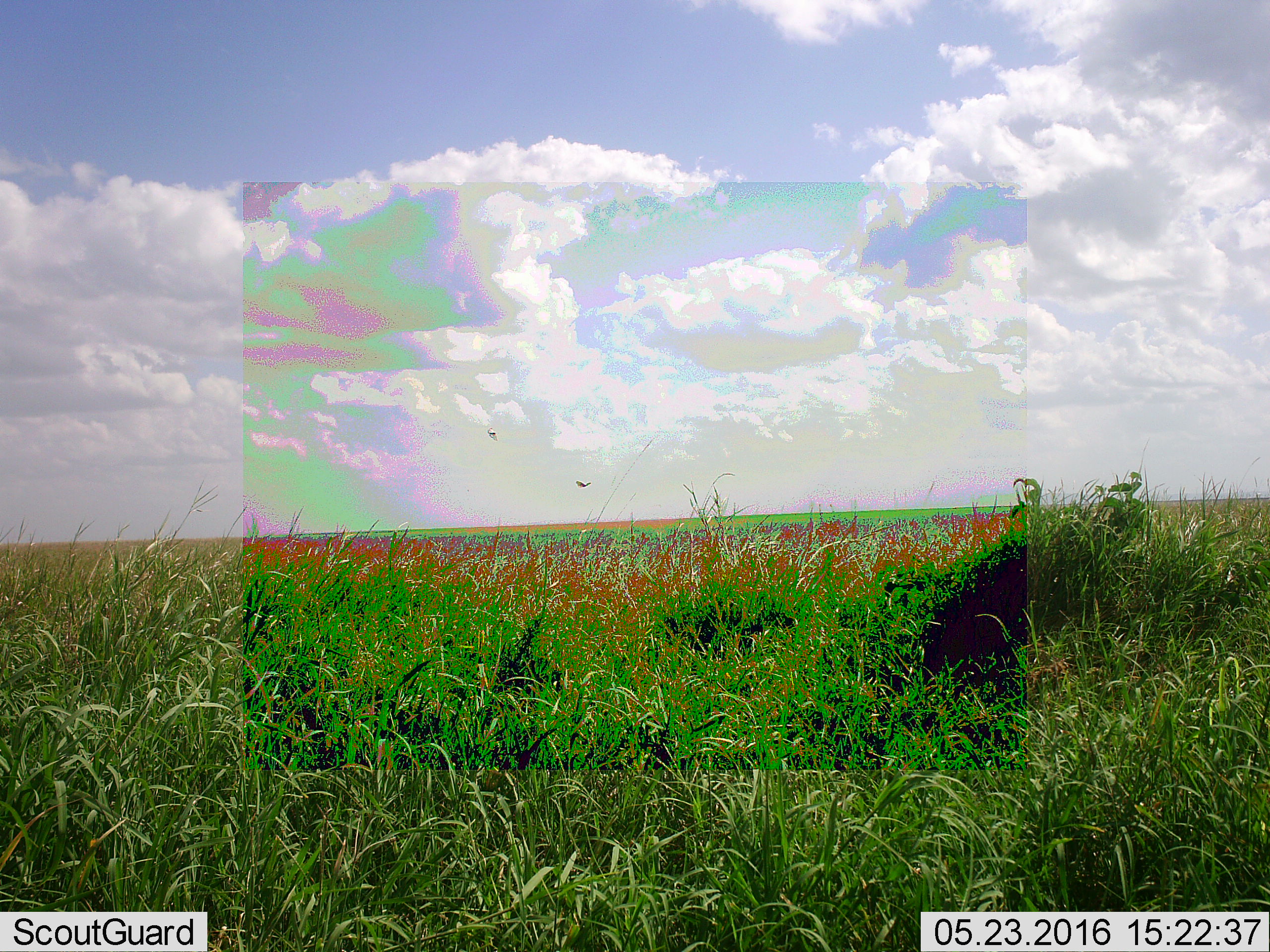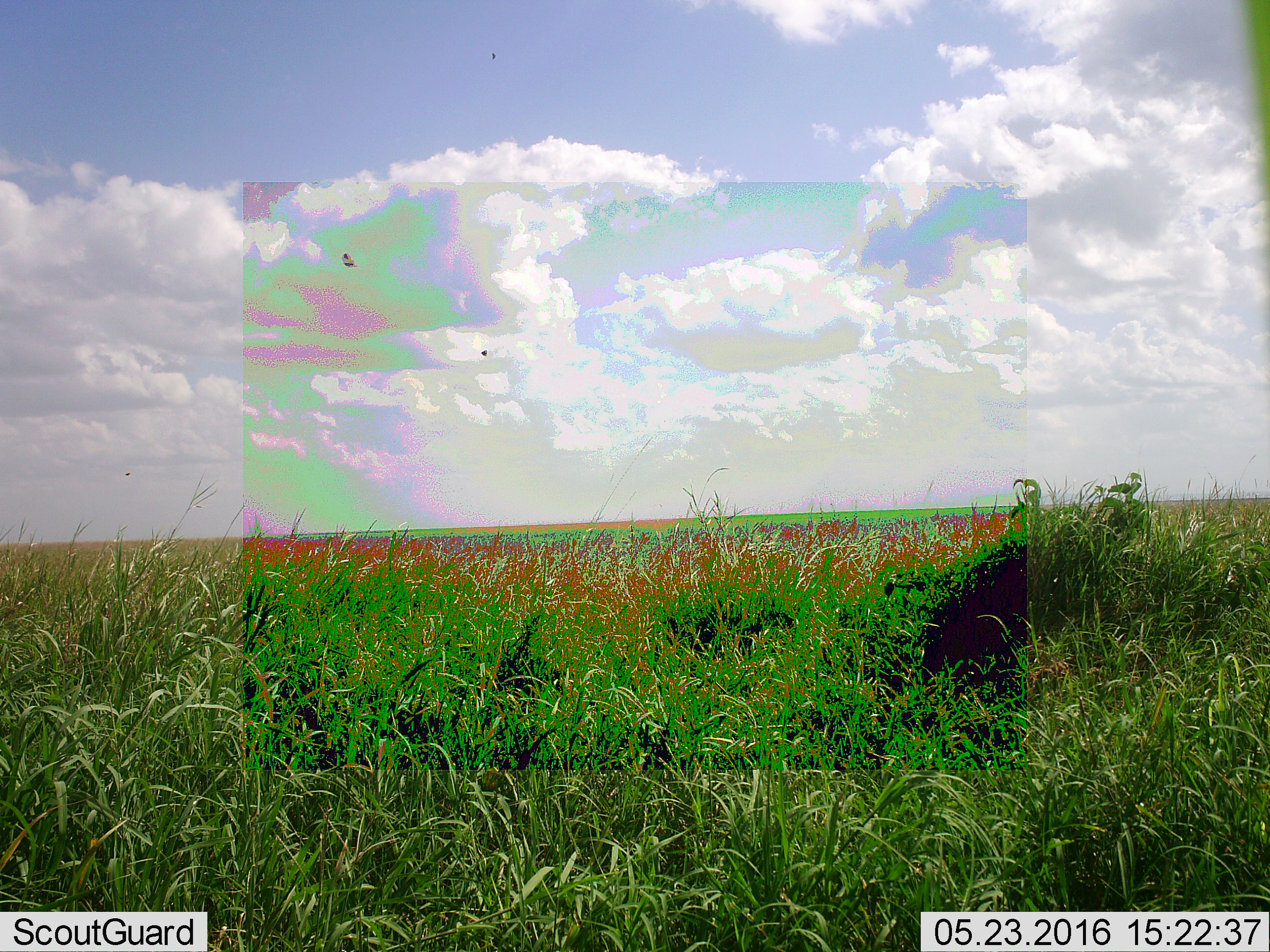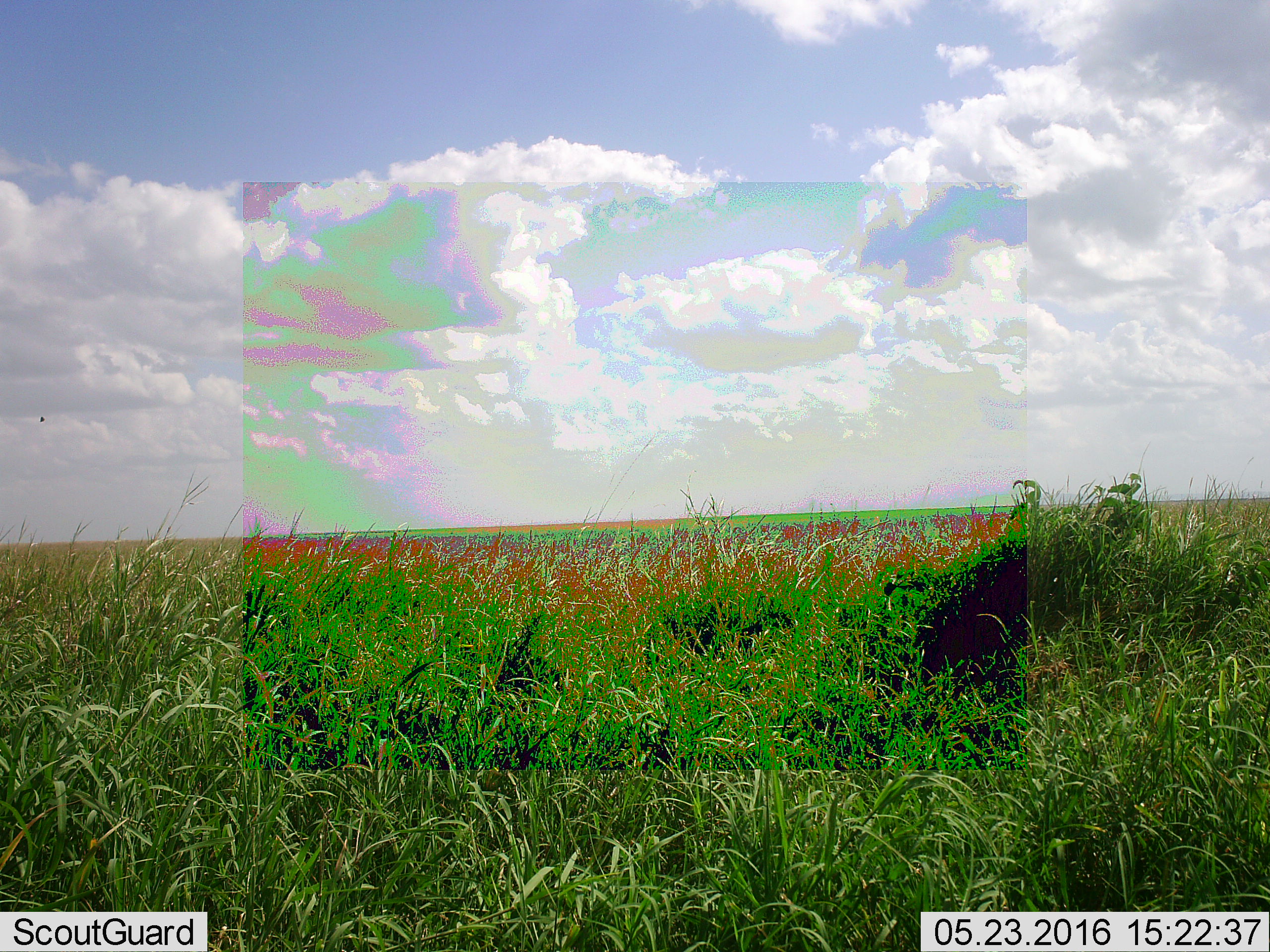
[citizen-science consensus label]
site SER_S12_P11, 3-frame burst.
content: unidentified animal